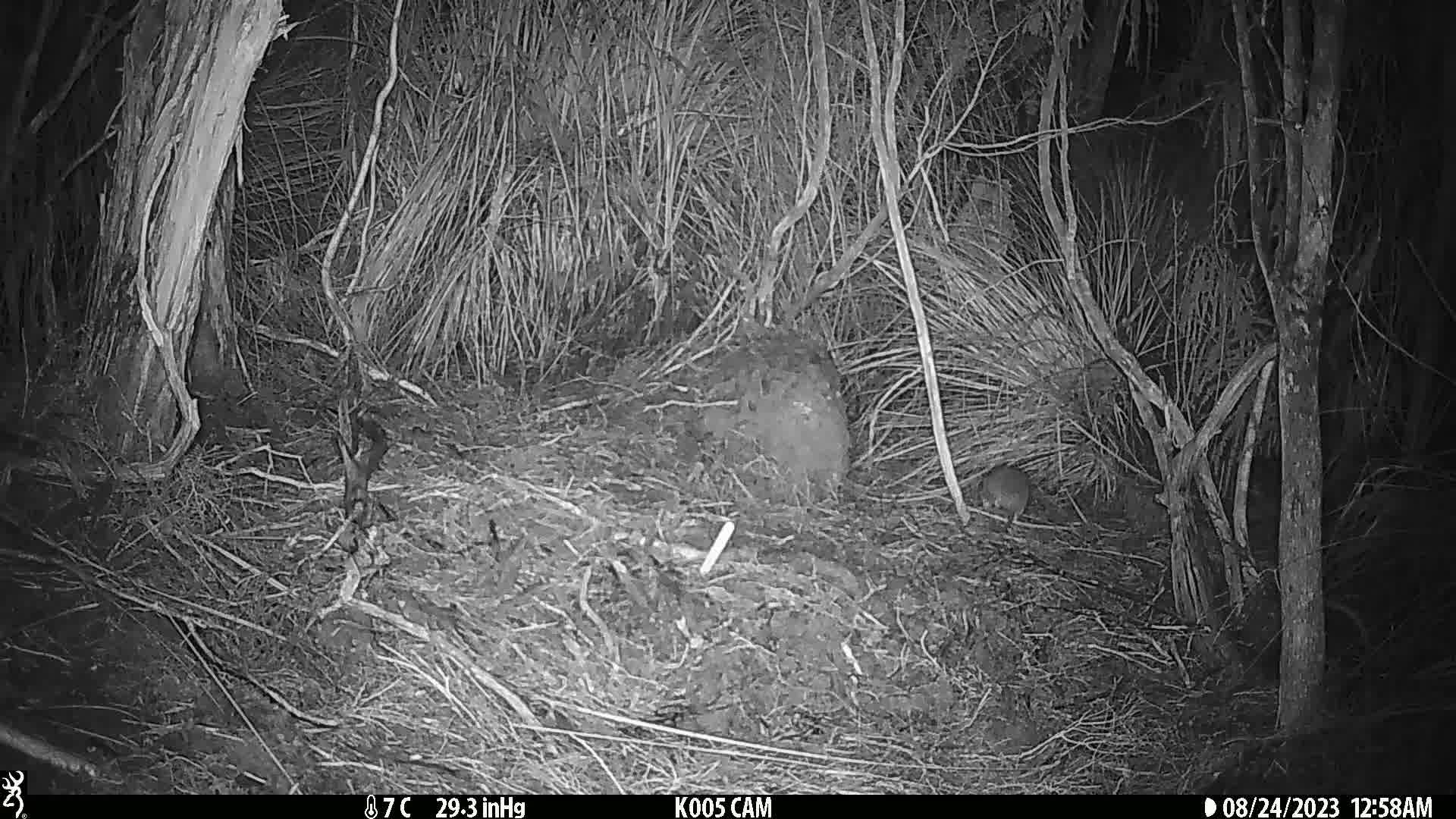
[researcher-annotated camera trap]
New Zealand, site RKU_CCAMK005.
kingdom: Animalia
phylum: Chordata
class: Mammalia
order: Rodentia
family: Muridae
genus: Rattus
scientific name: Rattus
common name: rat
Rat (Rattus).